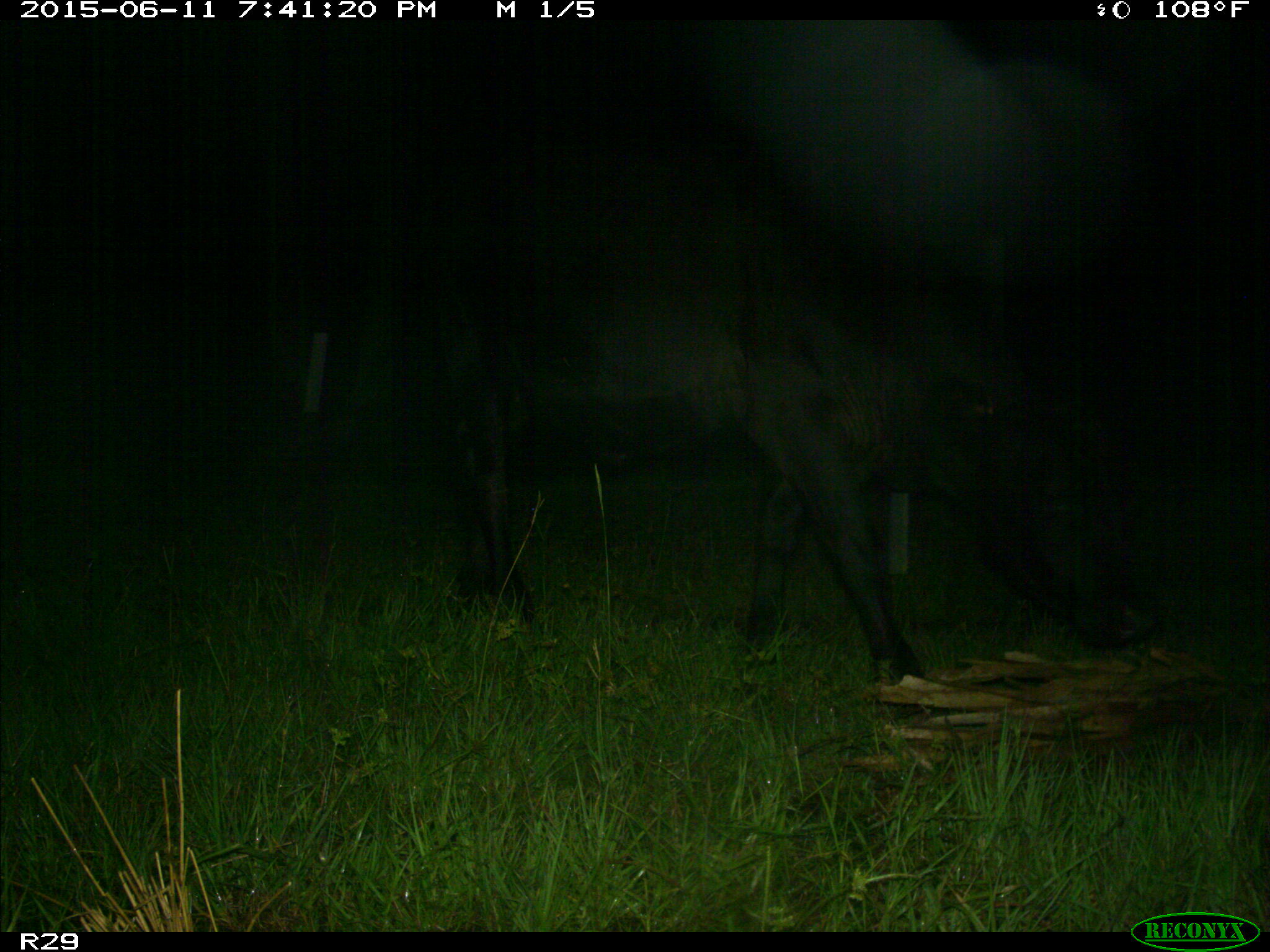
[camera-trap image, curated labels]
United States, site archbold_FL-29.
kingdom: Animalia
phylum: Chordata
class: Mammalia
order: Artiodactyla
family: Bovidae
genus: Bos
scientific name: Bos taurus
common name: domestic cow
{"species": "Bos taurus (domestic cow)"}